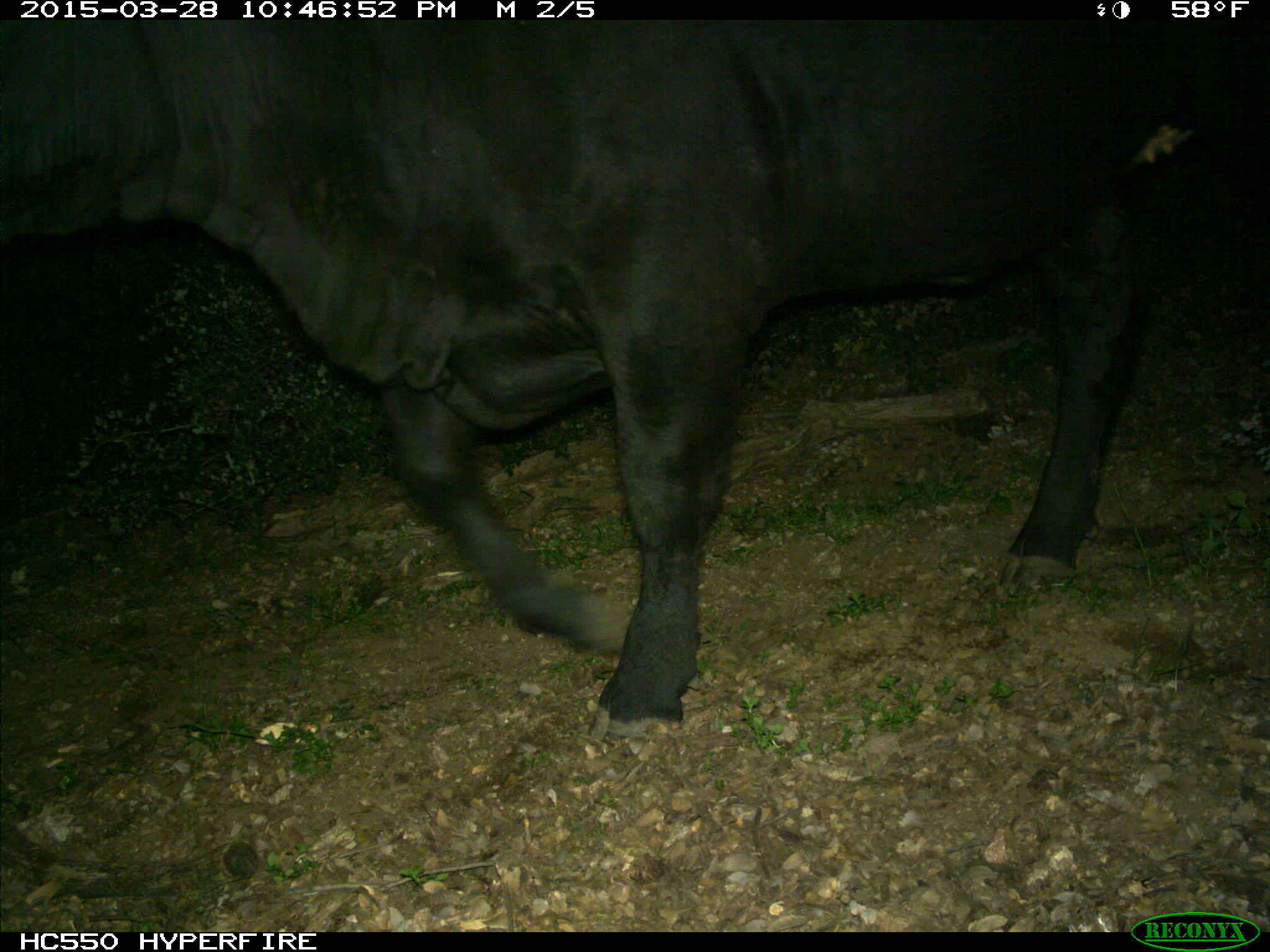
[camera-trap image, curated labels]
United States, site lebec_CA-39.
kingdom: Animalia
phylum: Chordata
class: Mammalia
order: Artiodactyla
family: Bovidae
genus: Bos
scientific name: Bos taurus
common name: domestic cow